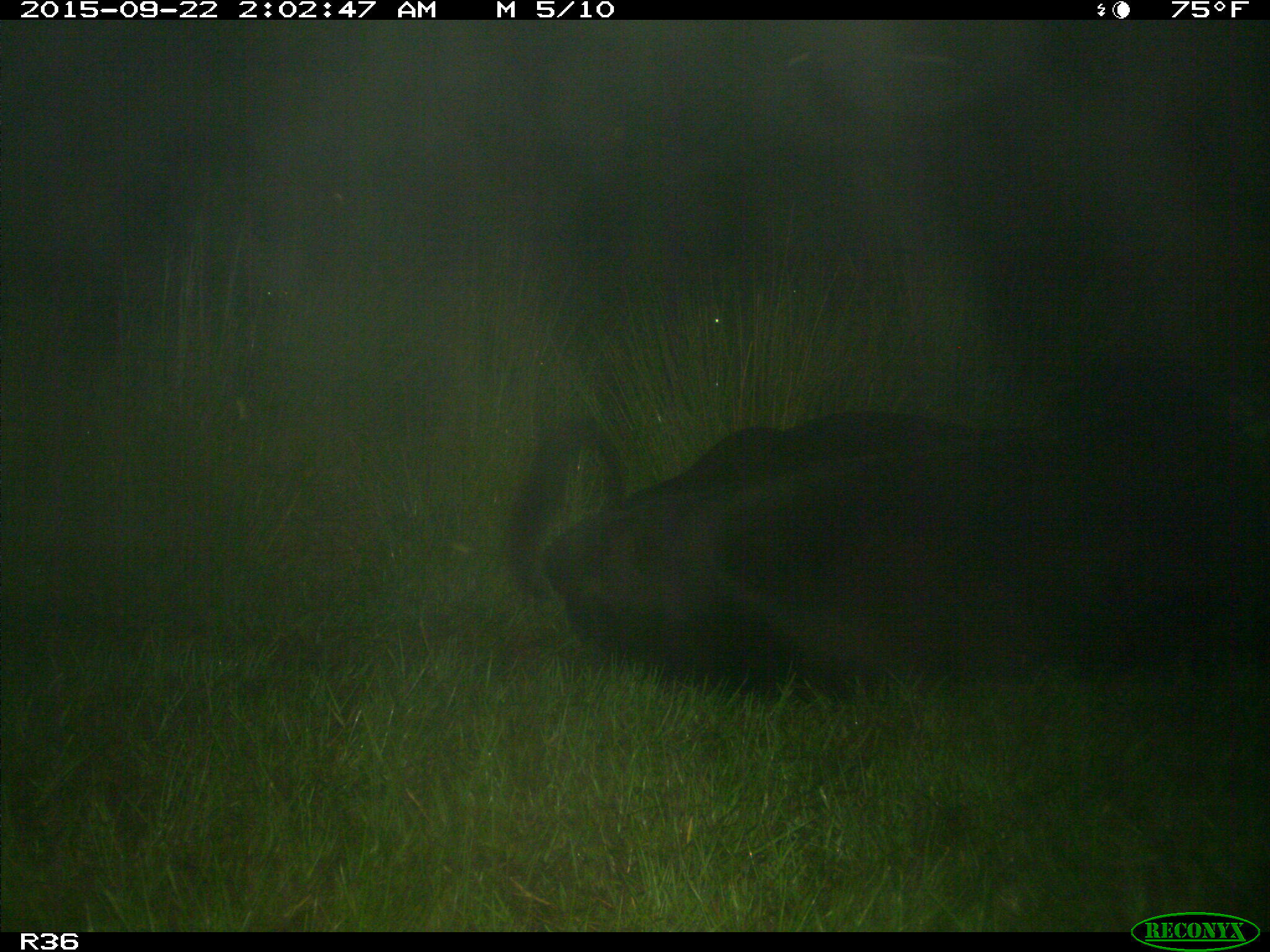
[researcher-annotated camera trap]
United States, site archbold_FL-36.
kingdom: Animalia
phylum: Chordata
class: Mammalia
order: Artiodactyla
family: Bovidae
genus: Bos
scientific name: Bos taurus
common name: domestic cow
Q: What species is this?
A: Bos taurus (domestic cow).